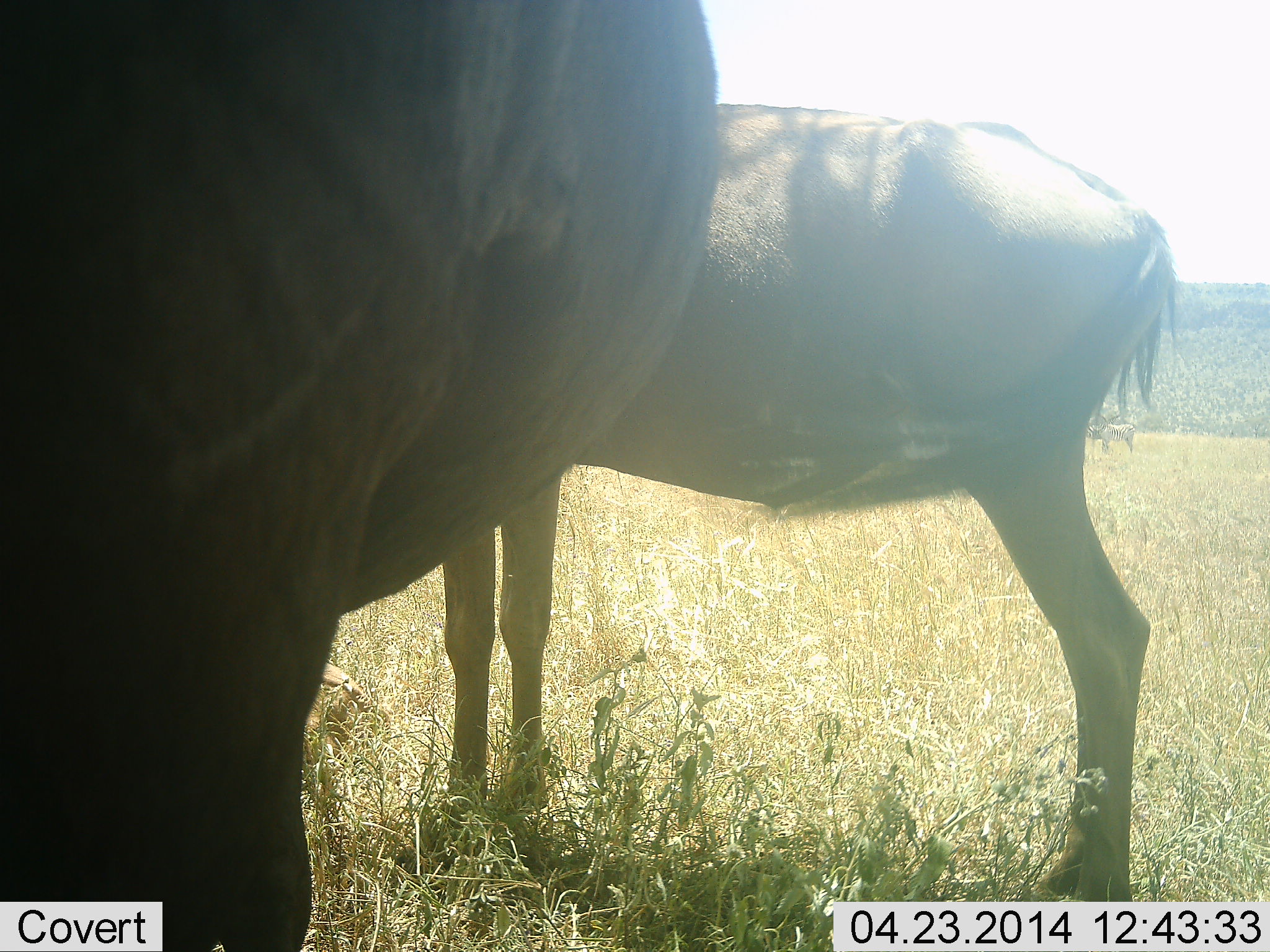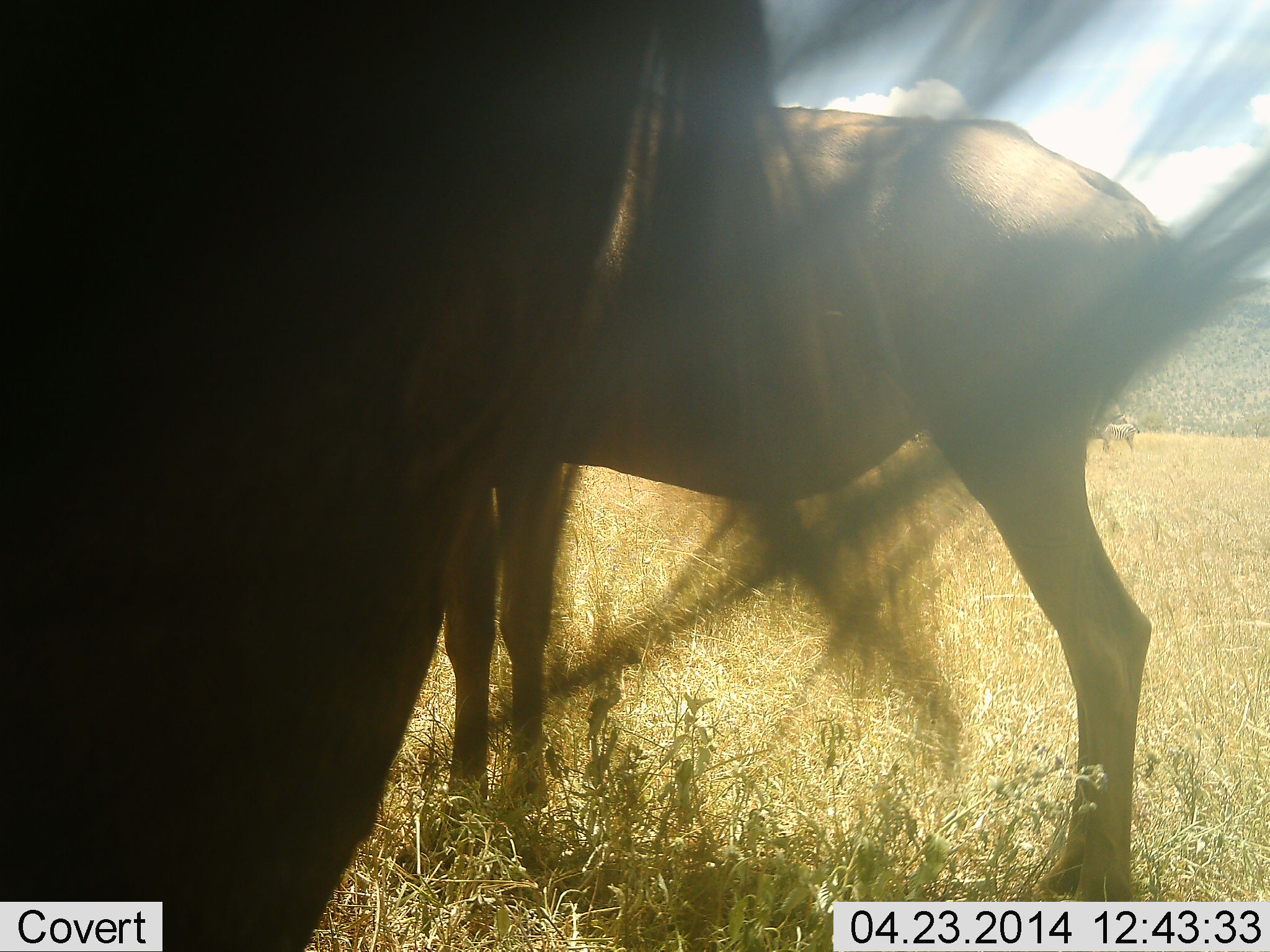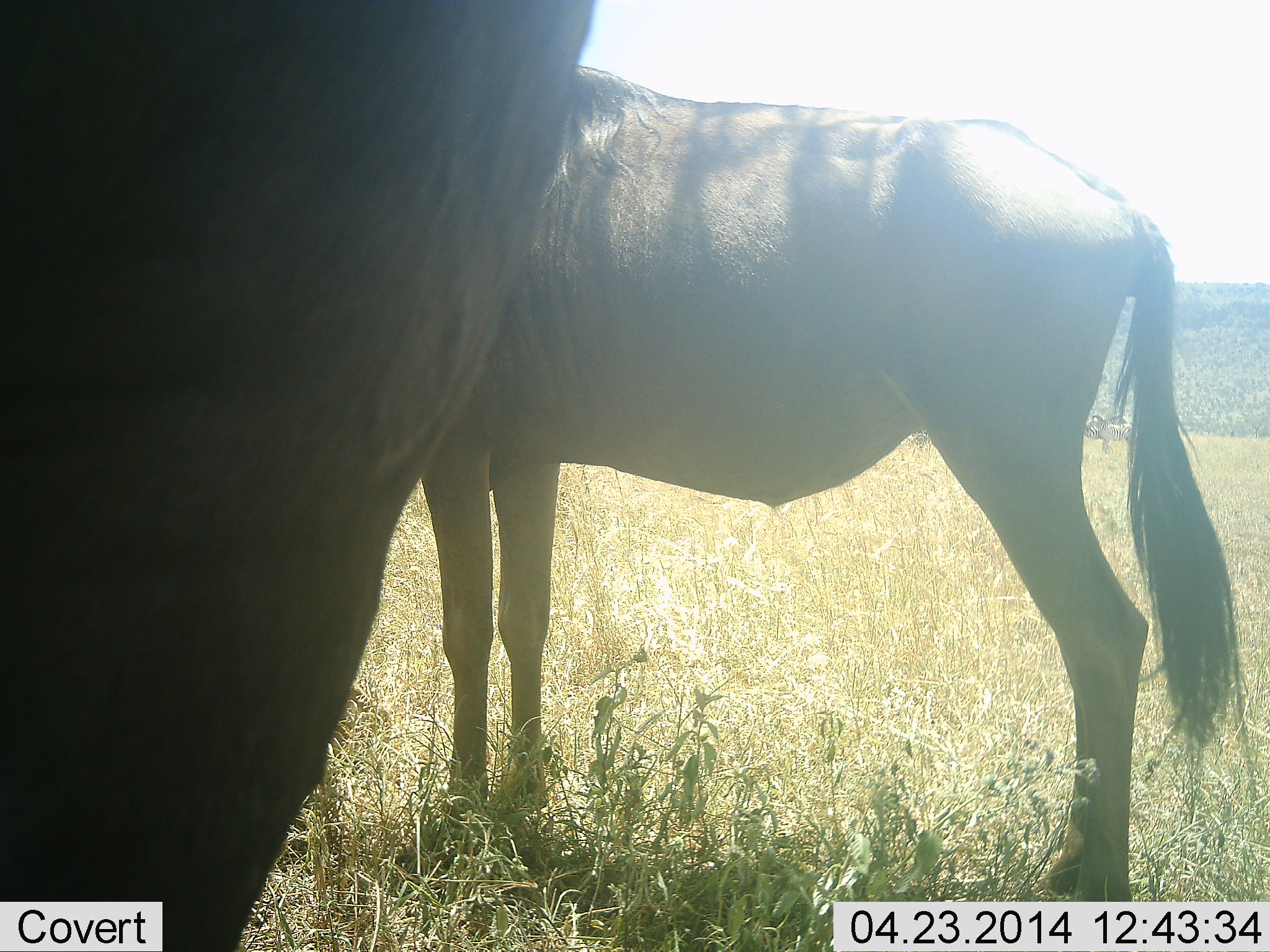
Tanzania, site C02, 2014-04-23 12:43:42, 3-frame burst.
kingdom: Animalia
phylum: Chordata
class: Mammalia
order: Artiodactyla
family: Bovidae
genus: Connochaetes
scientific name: Connochaetes taurinus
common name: blue wildebeest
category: wildebeest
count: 2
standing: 100%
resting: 0%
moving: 0%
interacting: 10%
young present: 0%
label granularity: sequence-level